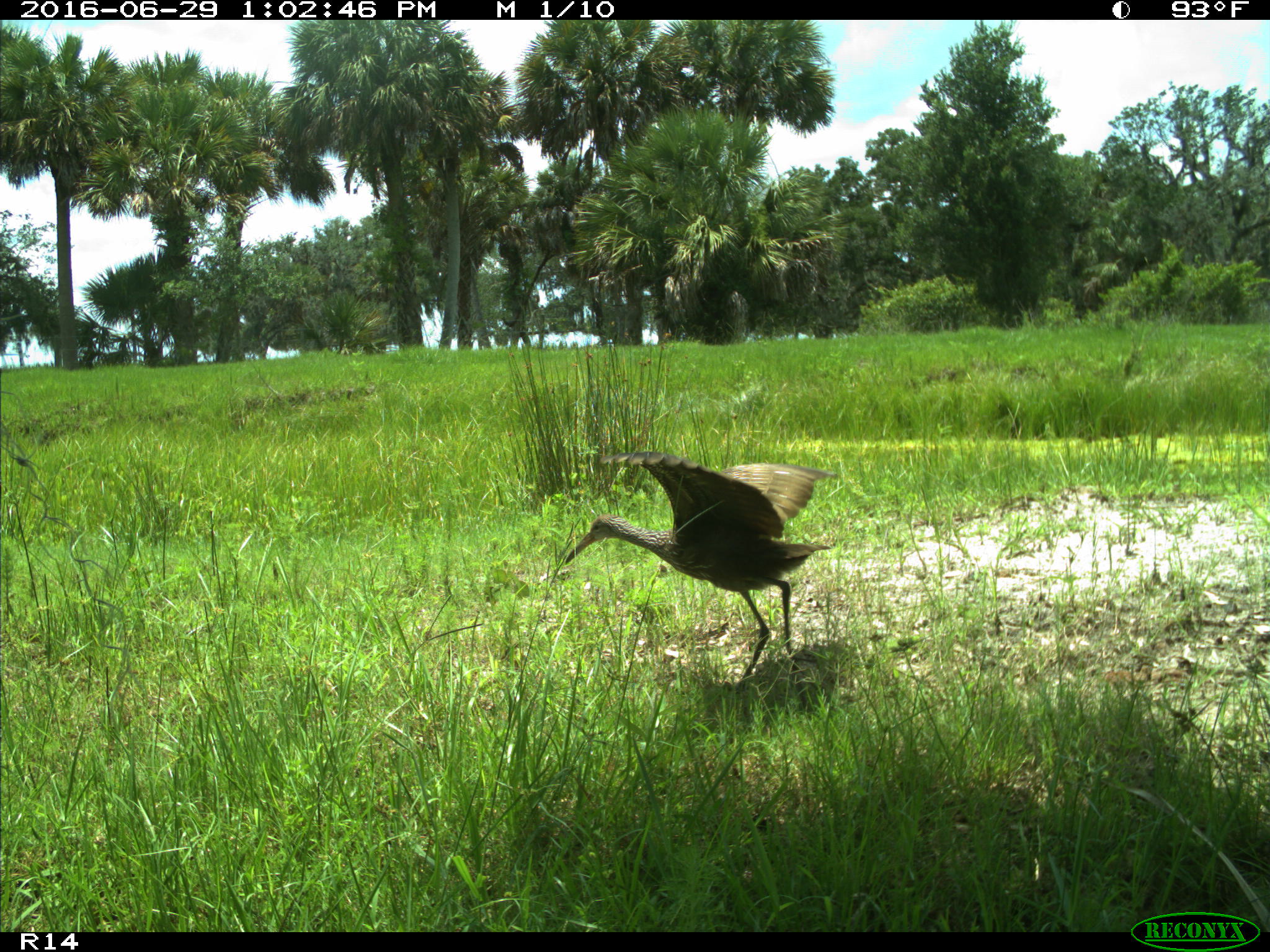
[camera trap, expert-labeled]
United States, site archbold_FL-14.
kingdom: Animalia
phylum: Chordata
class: Aves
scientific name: Aves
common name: birds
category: unidentified bird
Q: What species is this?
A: Unidentified bird (birds) (Aves).